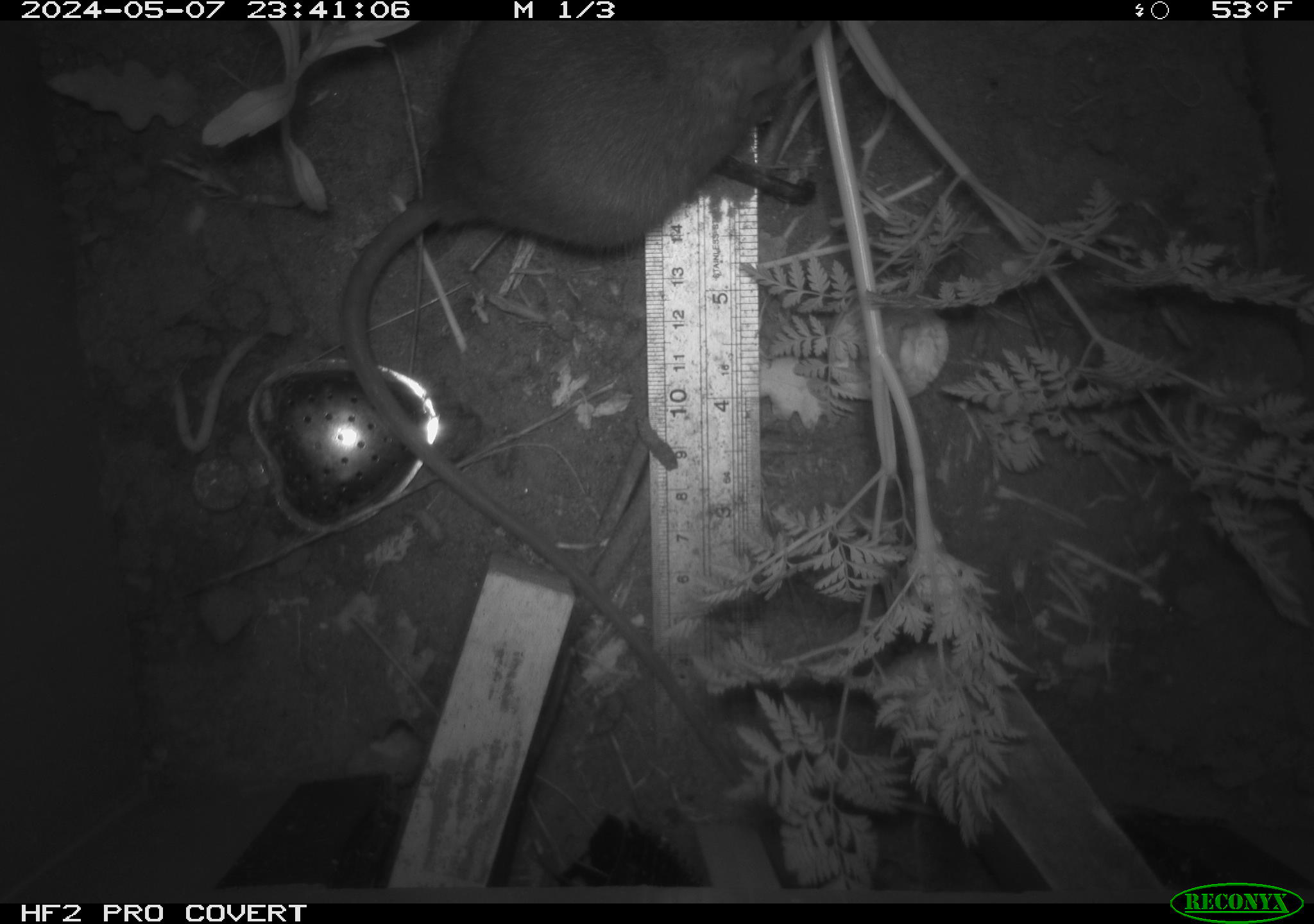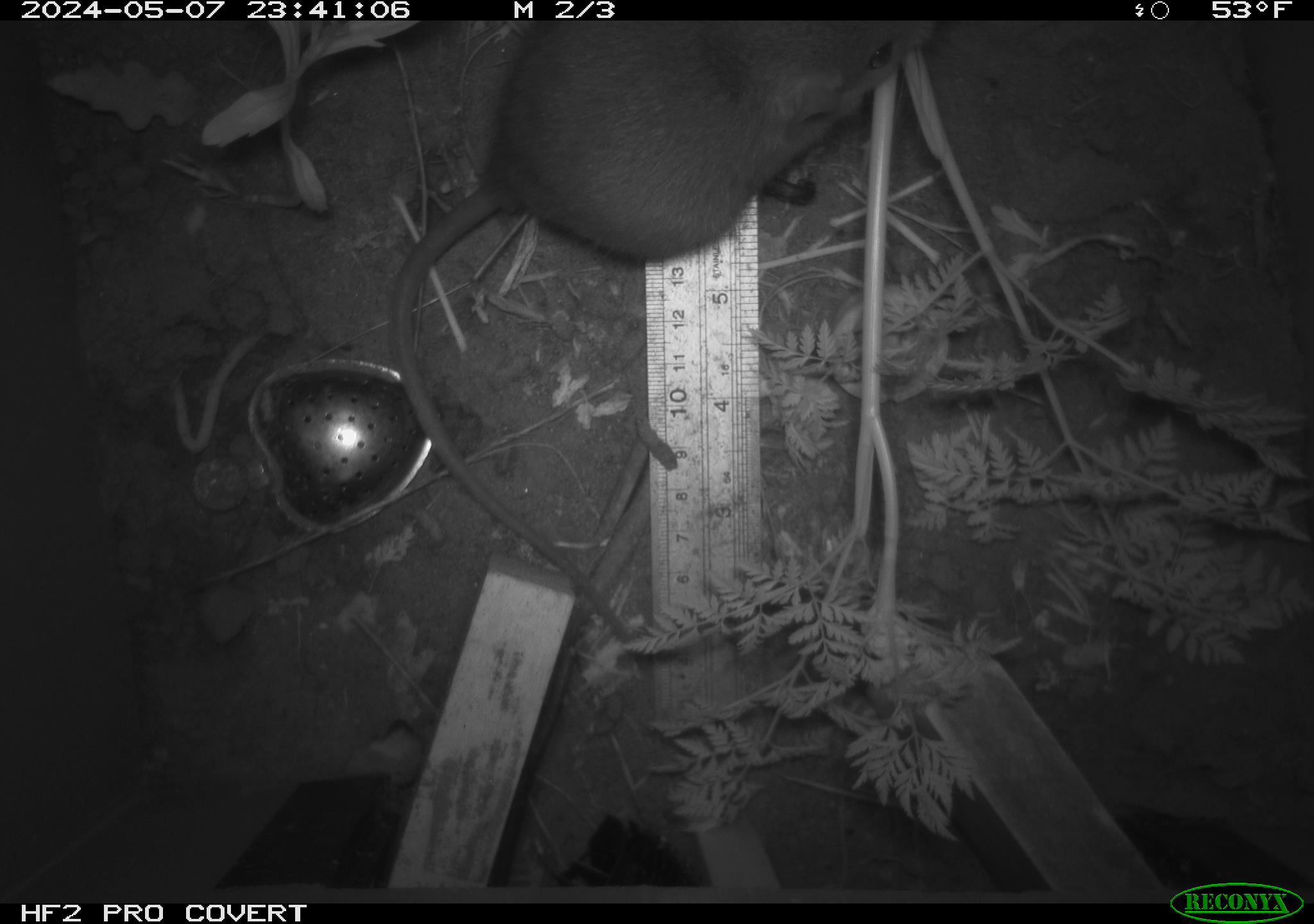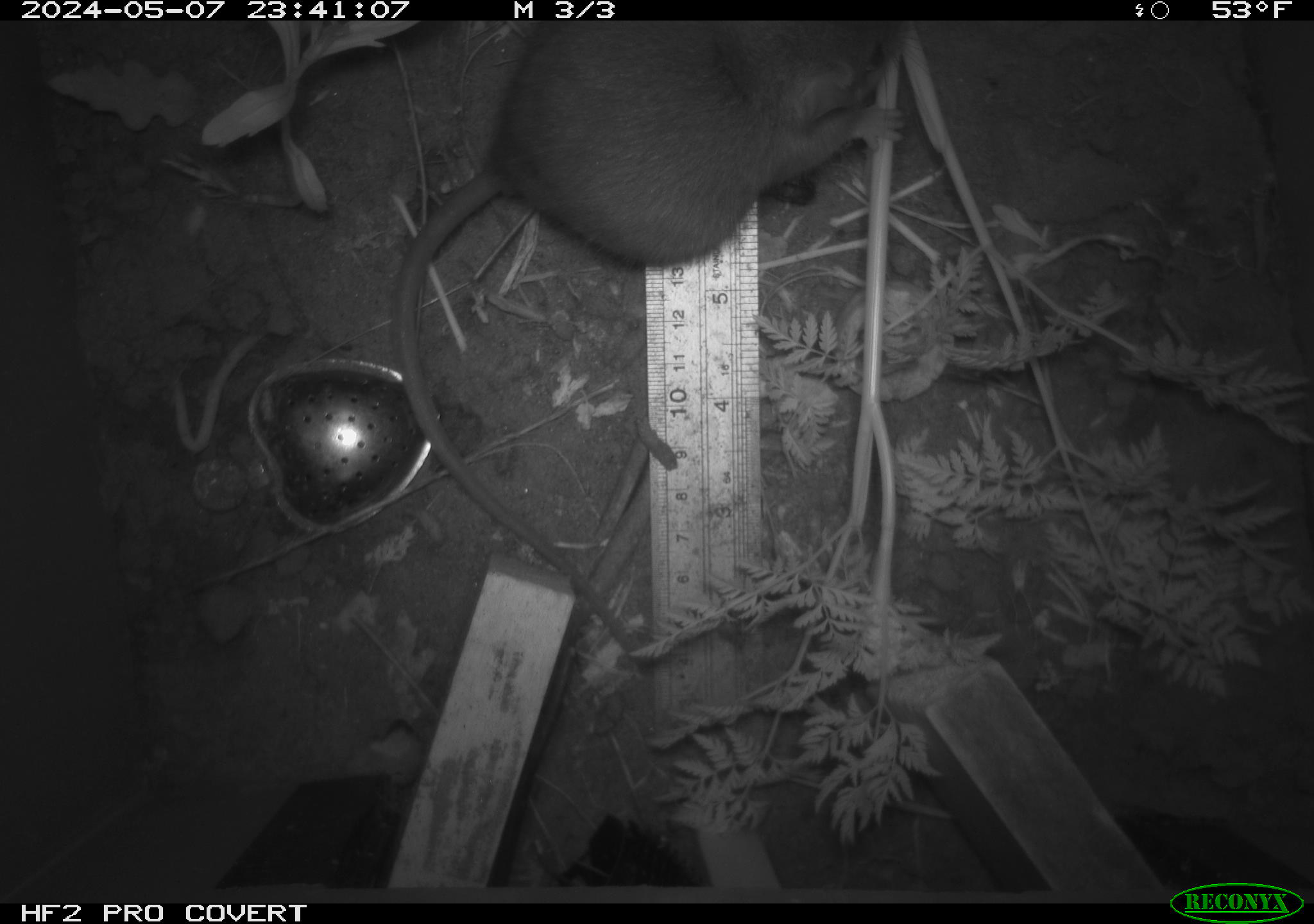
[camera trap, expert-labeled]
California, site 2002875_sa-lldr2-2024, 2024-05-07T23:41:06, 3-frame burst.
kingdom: Animalia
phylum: Chordata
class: Mammalia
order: Rodentia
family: Muridae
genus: Rattus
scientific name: Rattus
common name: rat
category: rattus species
Rattus species (rat) (Rattus).